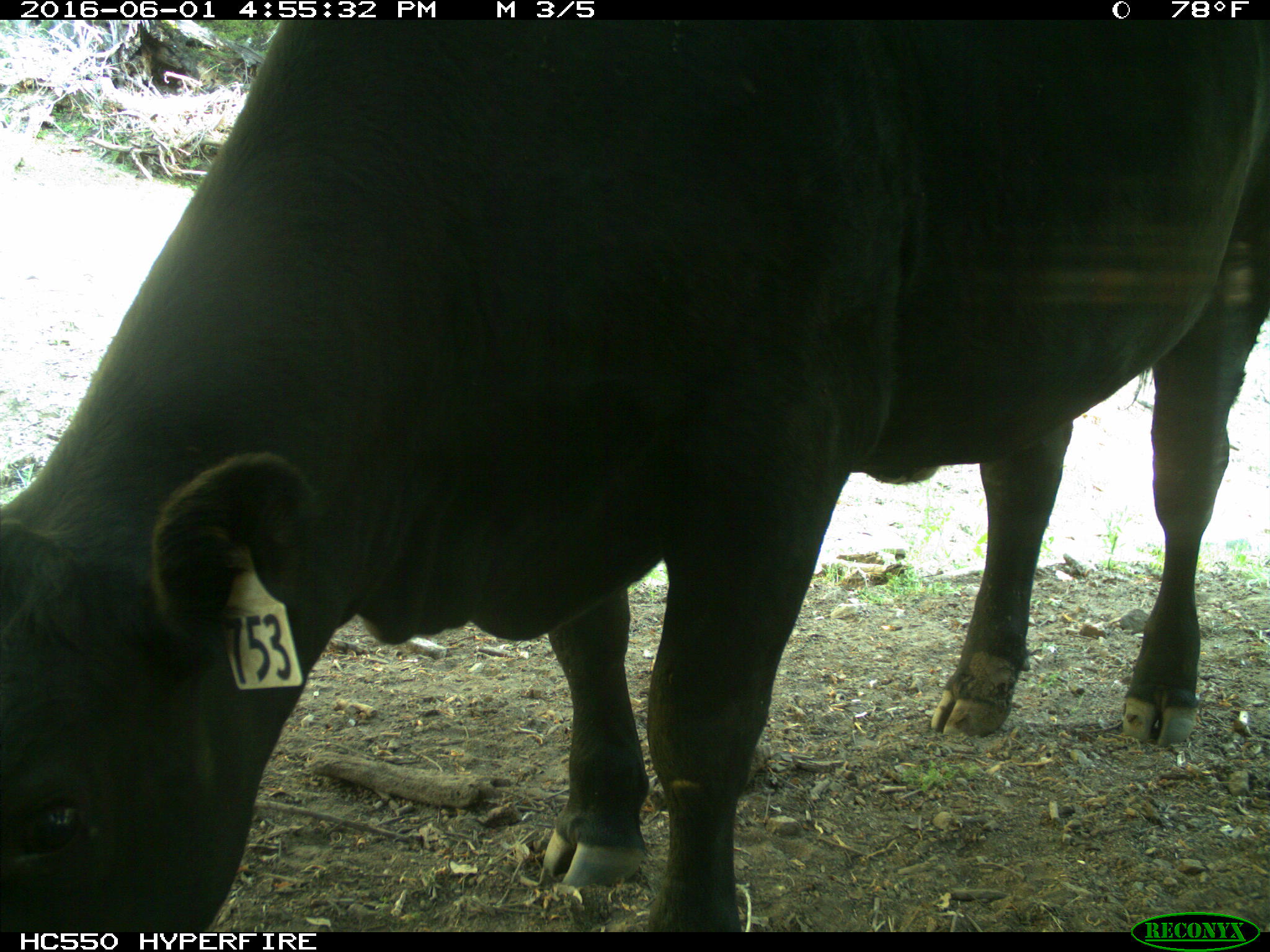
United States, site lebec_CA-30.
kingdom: Animalia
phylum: Chordata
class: Mammalia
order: Artiodactyla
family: Bovidae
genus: Bos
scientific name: Bos taurus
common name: domestic cow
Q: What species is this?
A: Bos taurus (domestic cow).